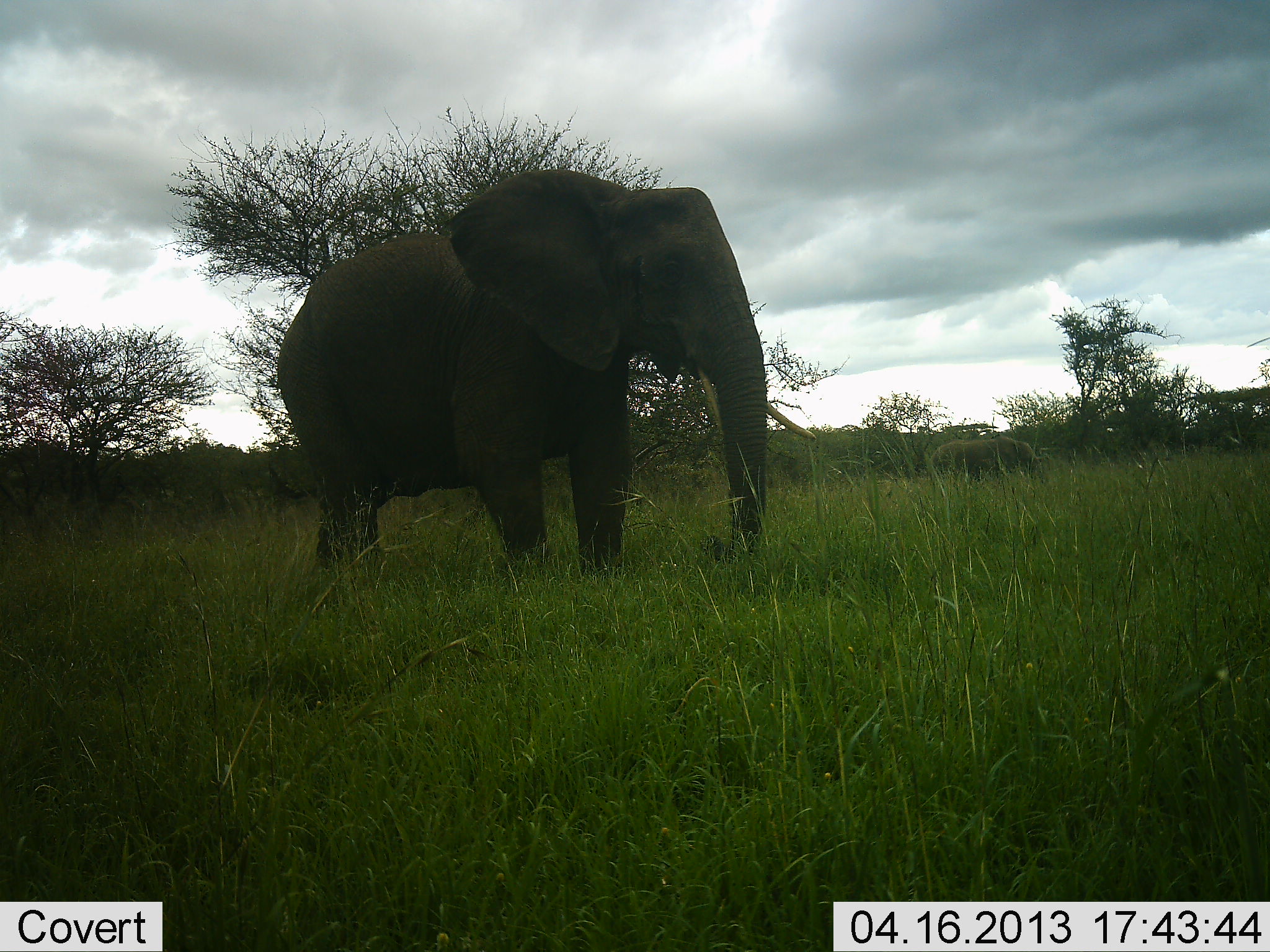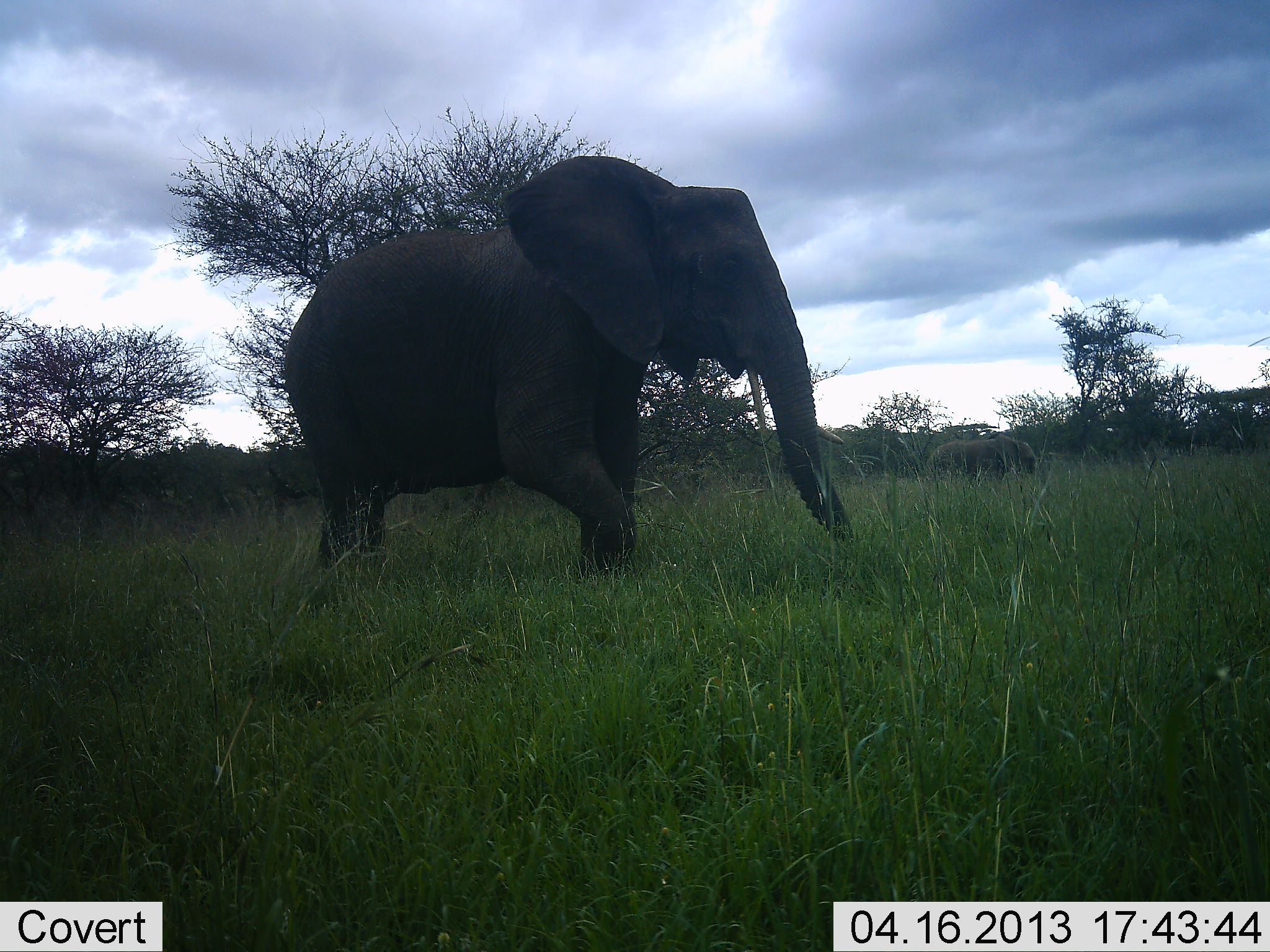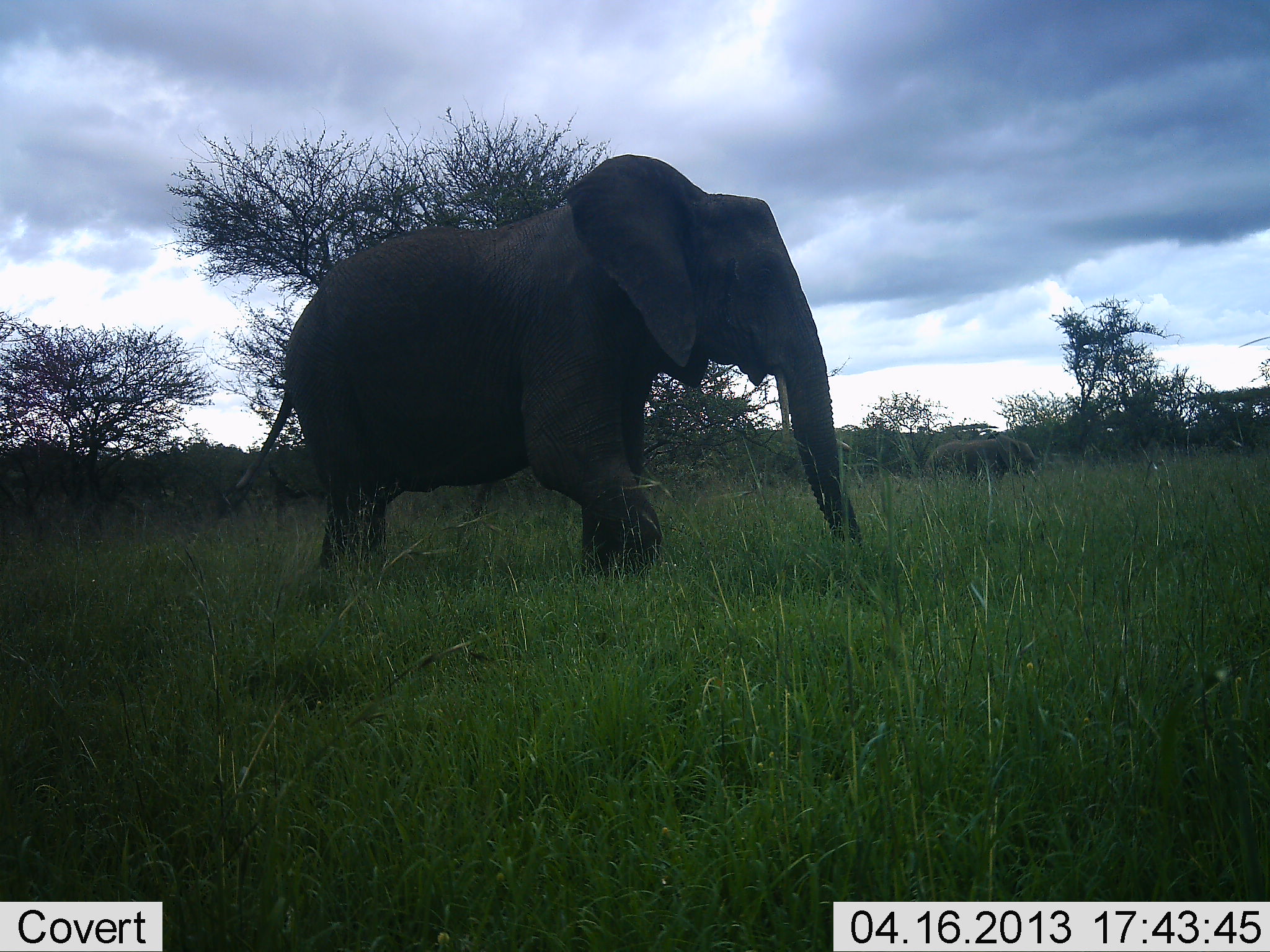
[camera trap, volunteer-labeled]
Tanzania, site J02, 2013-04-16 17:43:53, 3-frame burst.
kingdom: Animalia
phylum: Chordata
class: Mammalia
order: Proboscidea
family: Elephantidae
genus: Loxodonta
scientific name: Loxodonta africana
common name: african bush elephant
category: elephant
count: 2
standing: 55%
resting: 0%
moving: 91%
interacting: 0%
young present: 0%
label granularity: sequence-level